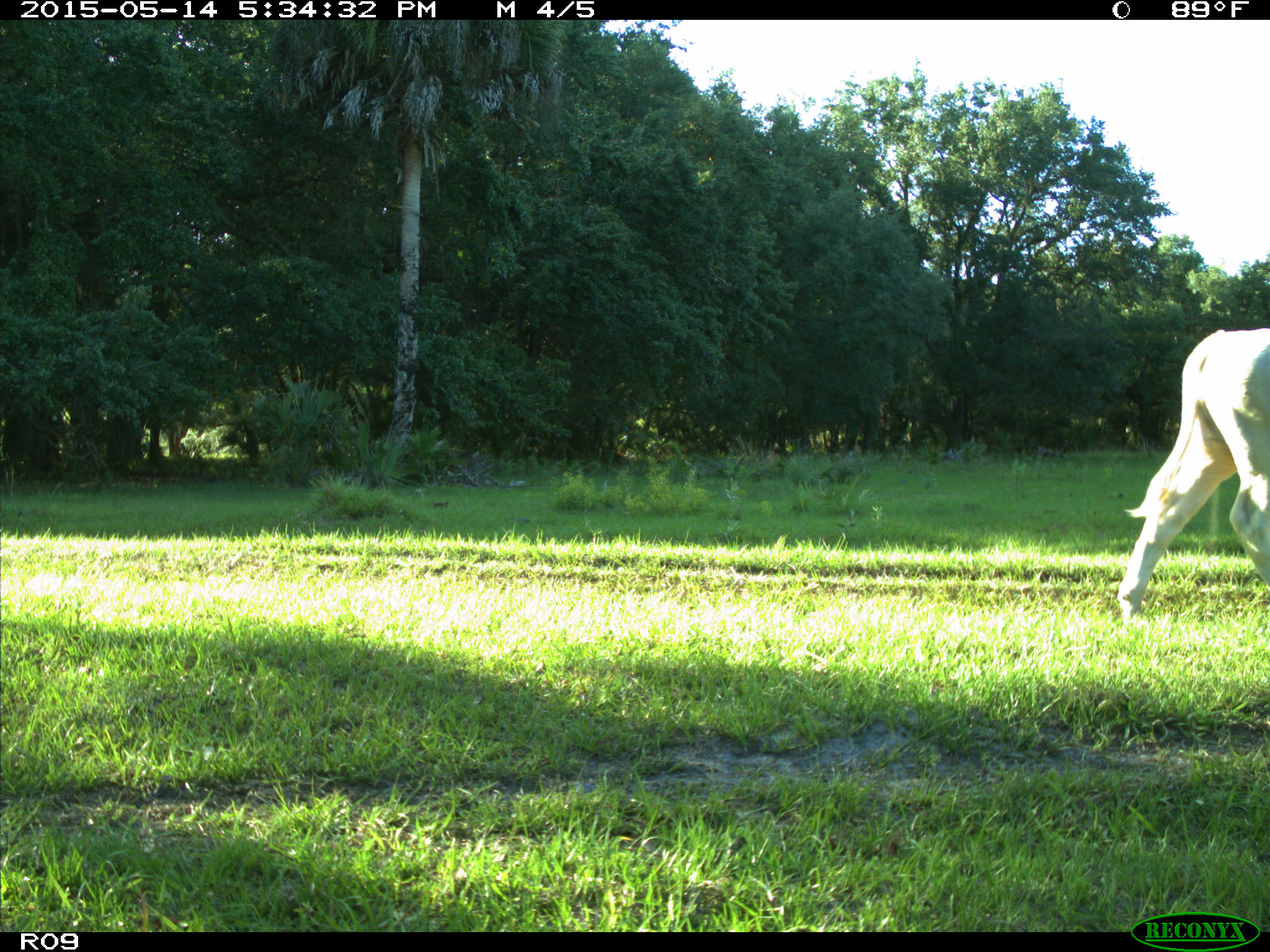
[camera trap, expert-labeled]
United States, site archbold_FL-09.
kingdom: Animalia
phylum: Chordata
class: Mammalia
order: Artiodactyla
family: Bovidae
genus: Bos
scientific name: Bos taurus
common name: domestic cow